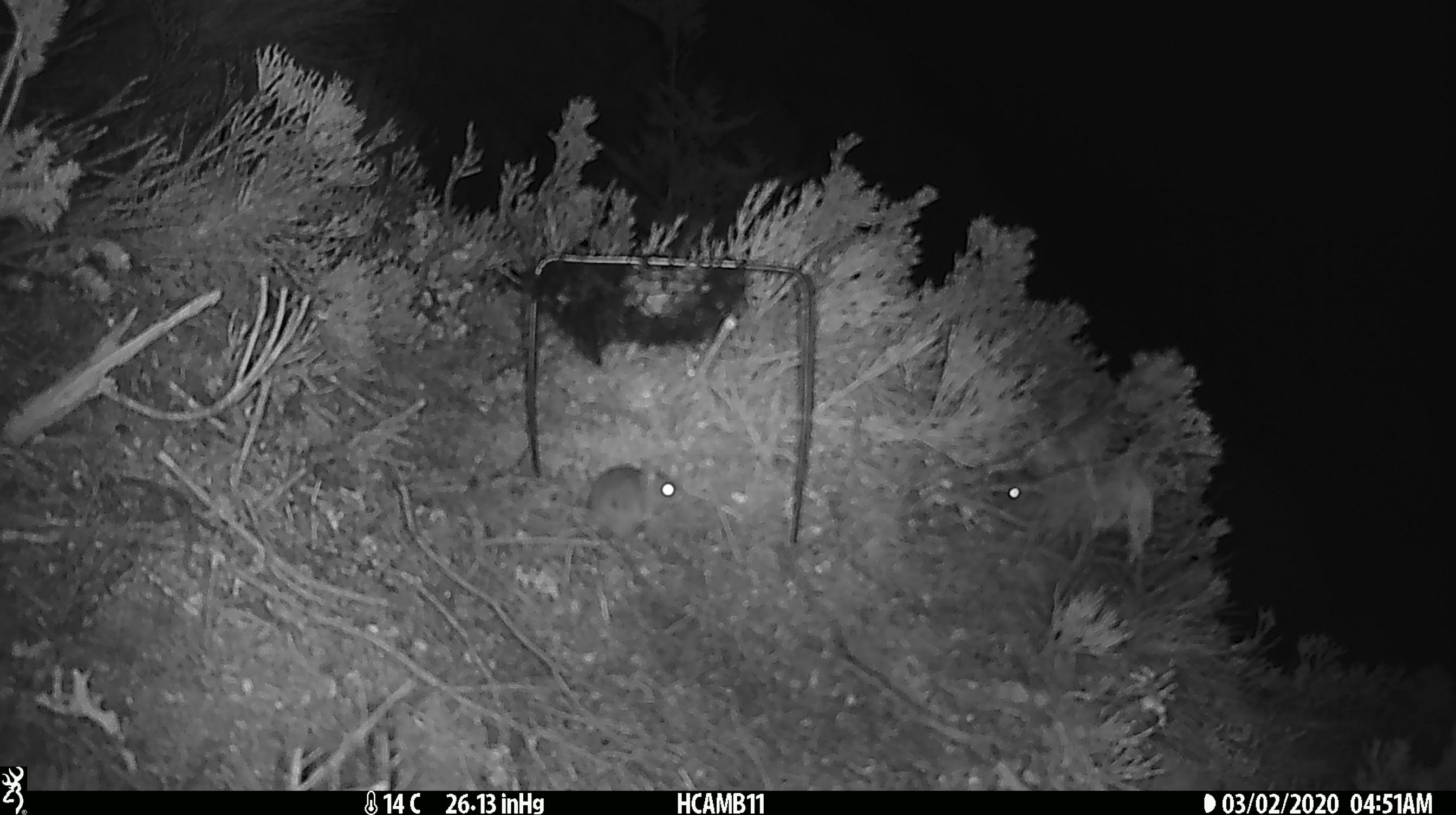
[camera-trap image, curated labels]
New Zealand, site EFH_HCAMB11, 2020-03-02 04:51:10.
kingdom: Animalia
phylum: Chordata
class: Mammalia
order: Rodentia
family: Muridae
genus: Mus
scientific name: Mus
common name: mouse